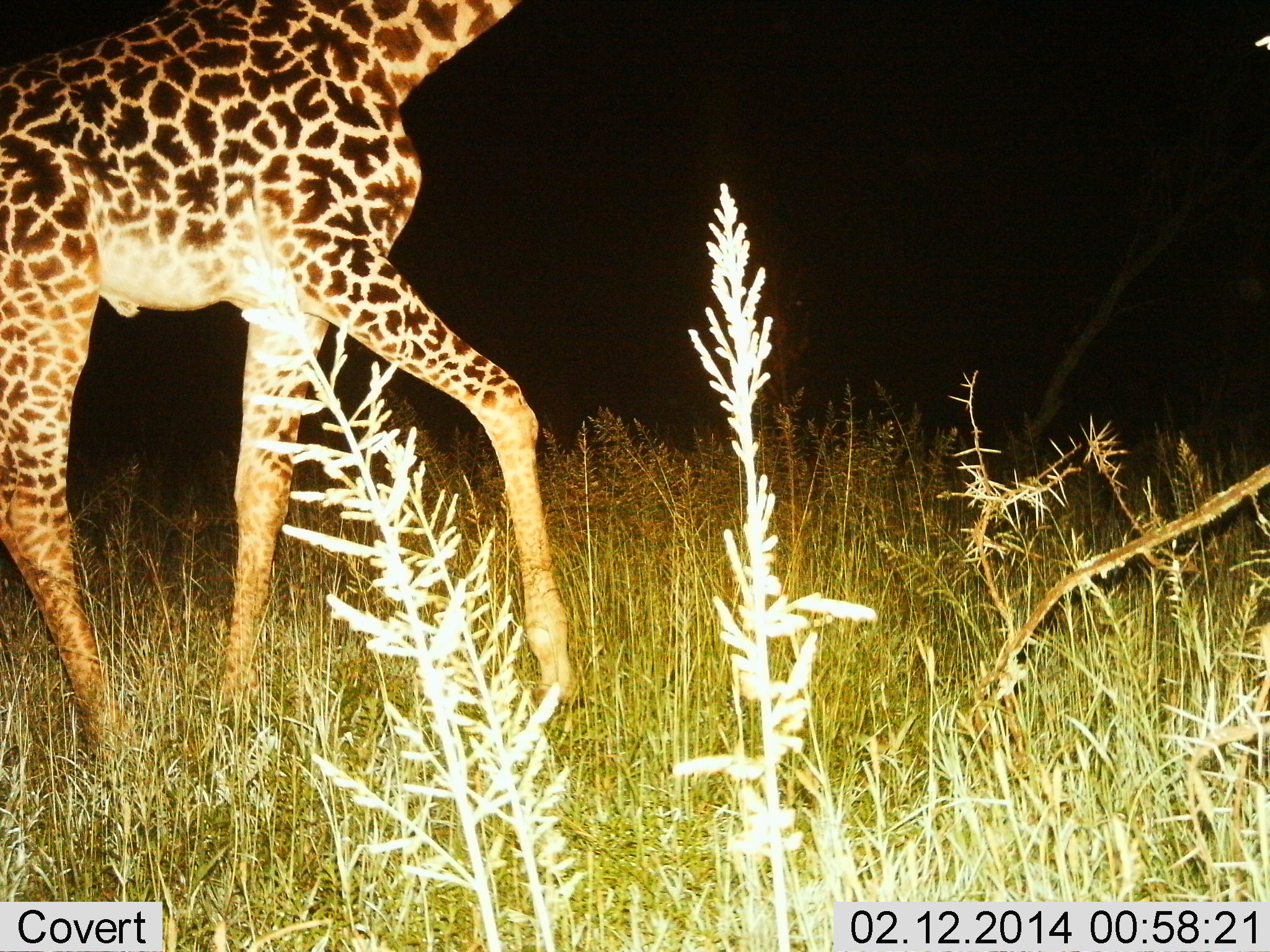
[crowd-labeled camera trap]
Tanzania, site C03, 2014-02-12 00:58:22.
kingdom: Animalia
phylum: Chordata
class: Mammalia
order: Artiodactyla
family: Giraffidae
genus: Giraffa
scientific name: Giraffa camelopardalis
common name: giraffe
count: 1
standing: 10%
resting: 0%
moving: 90%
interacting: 0%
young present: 10%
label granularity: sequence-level